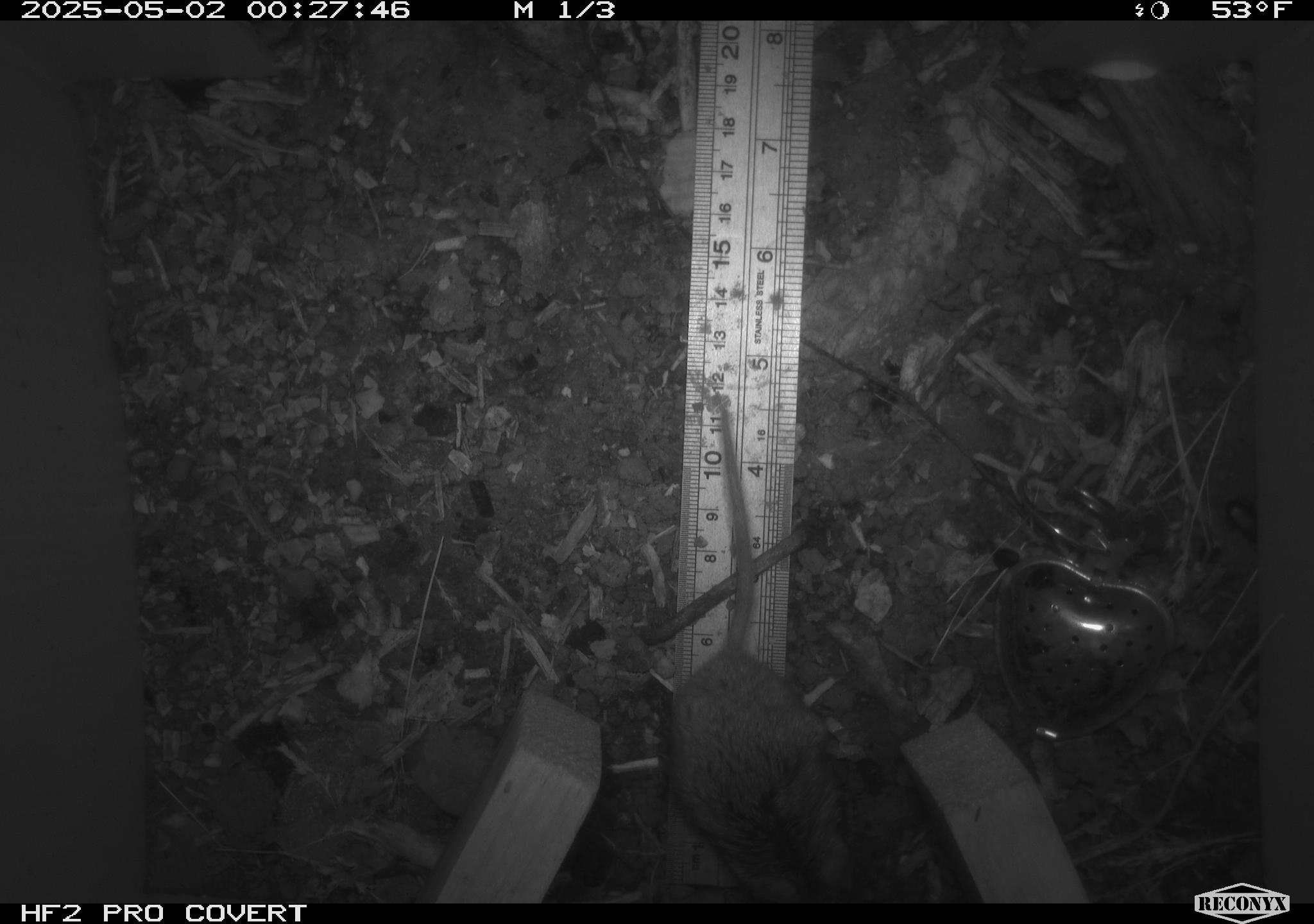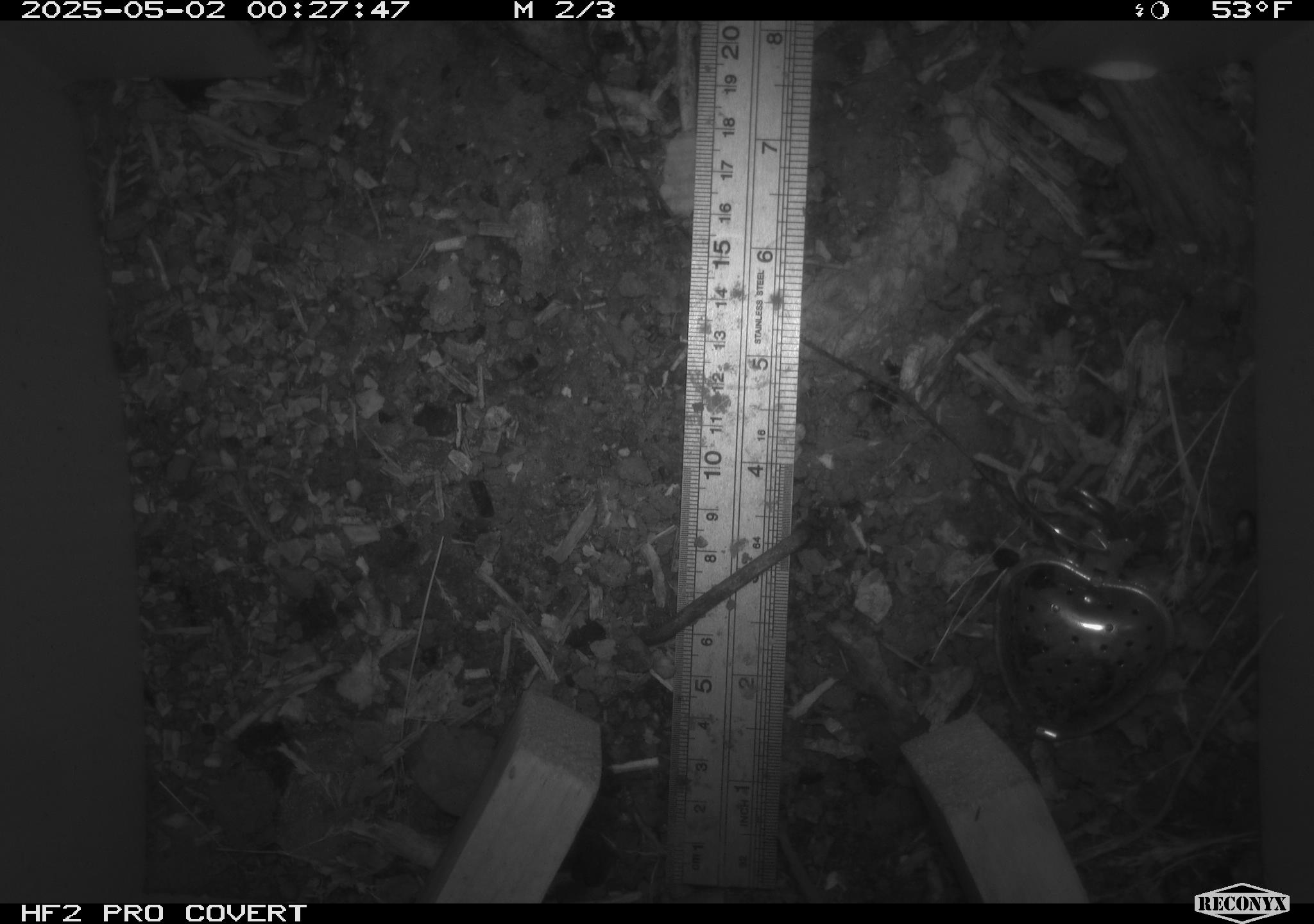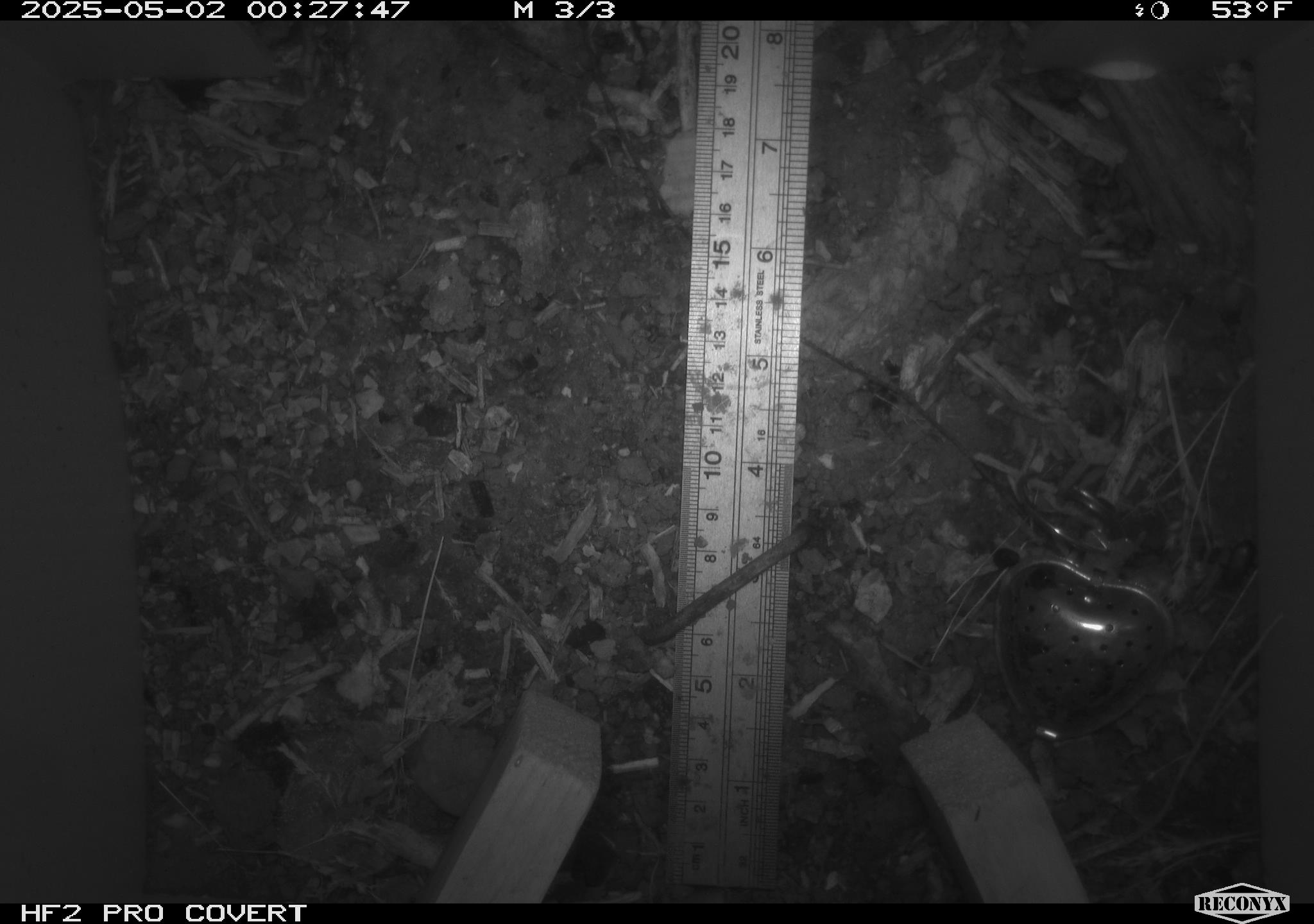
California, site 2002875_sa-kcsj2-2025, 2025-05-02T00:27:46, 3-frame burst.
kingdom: Animalia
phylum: Chordata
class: Mammalia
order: Rodentia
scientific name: Rodentia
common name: rodent